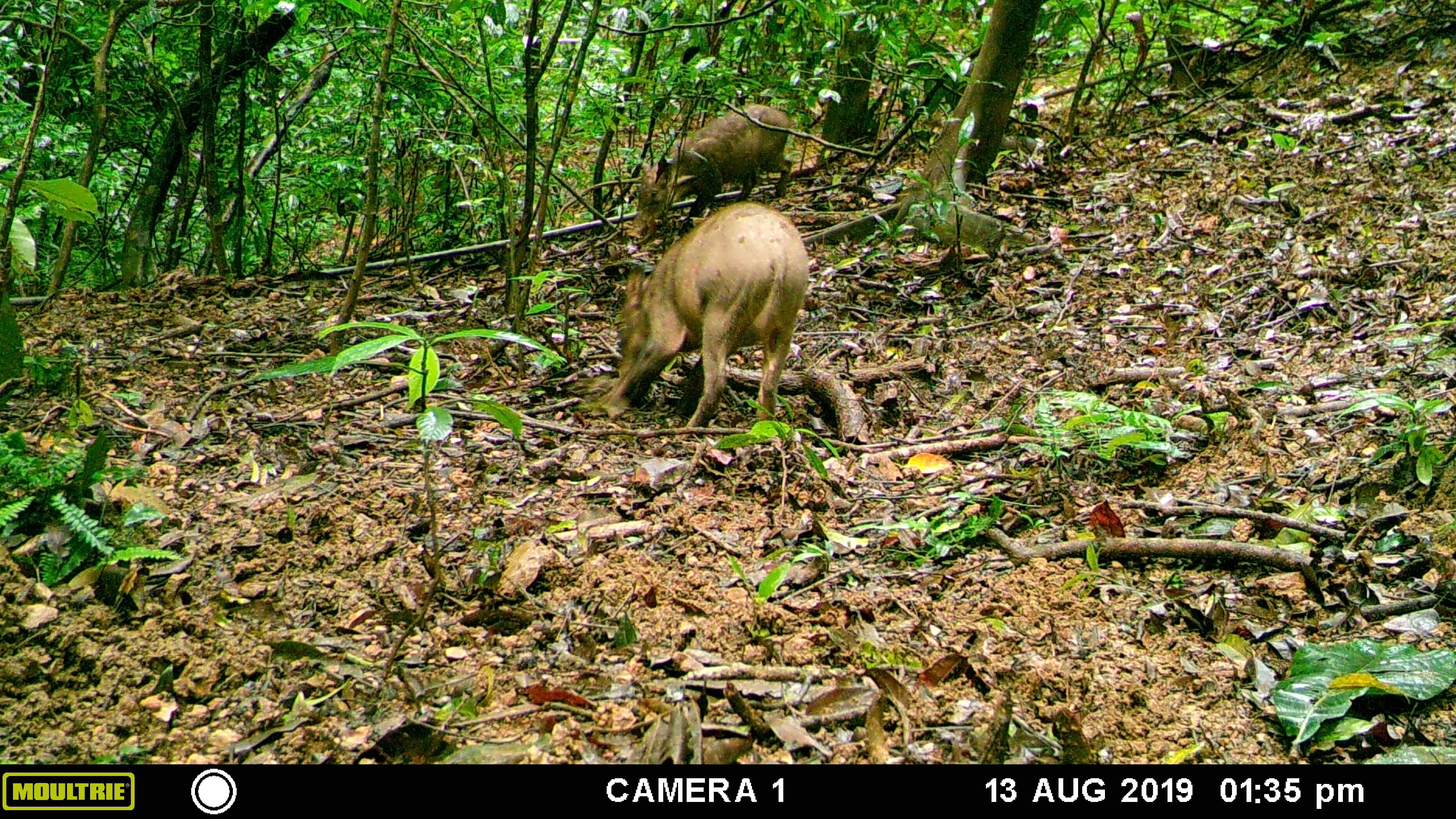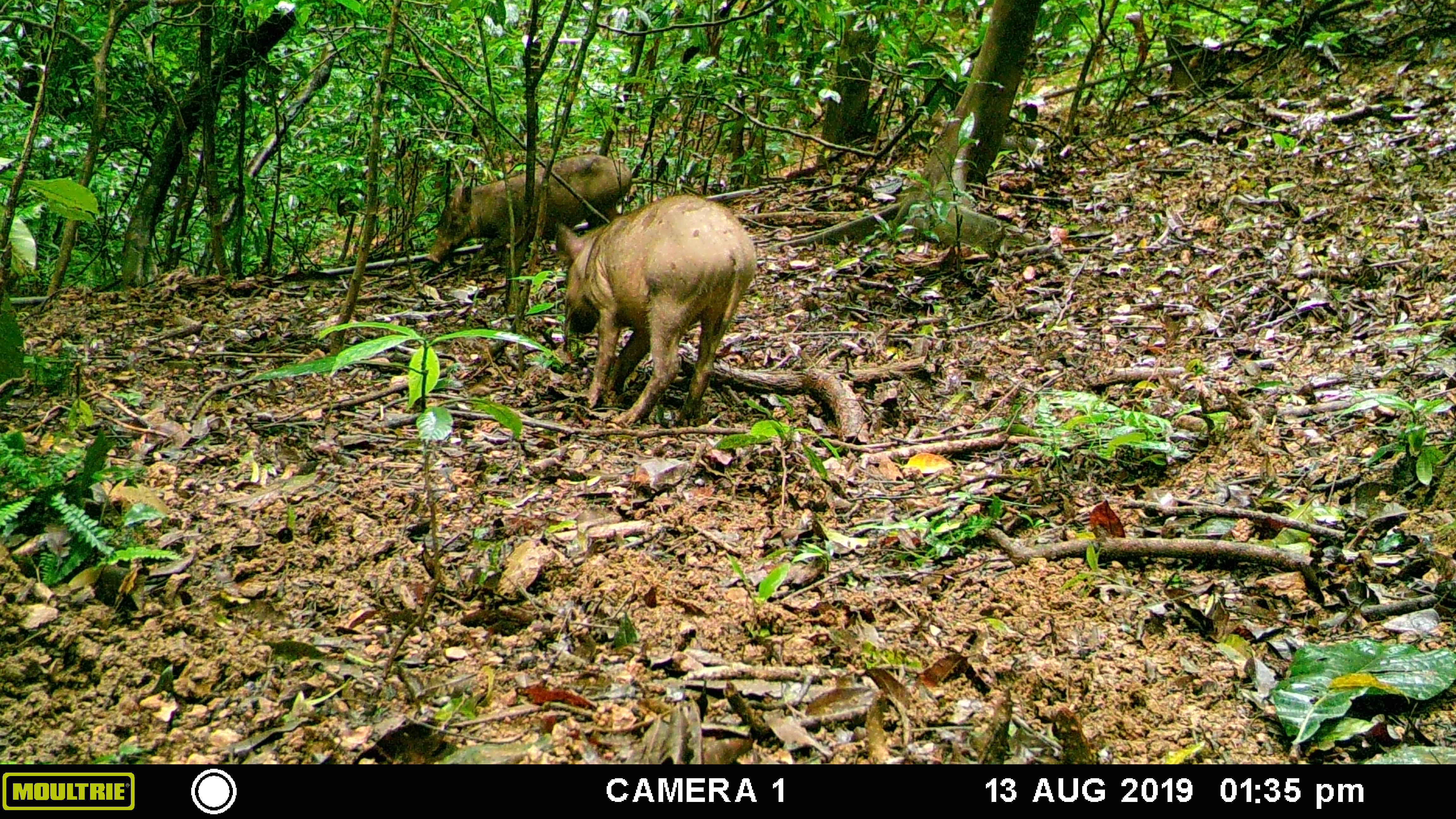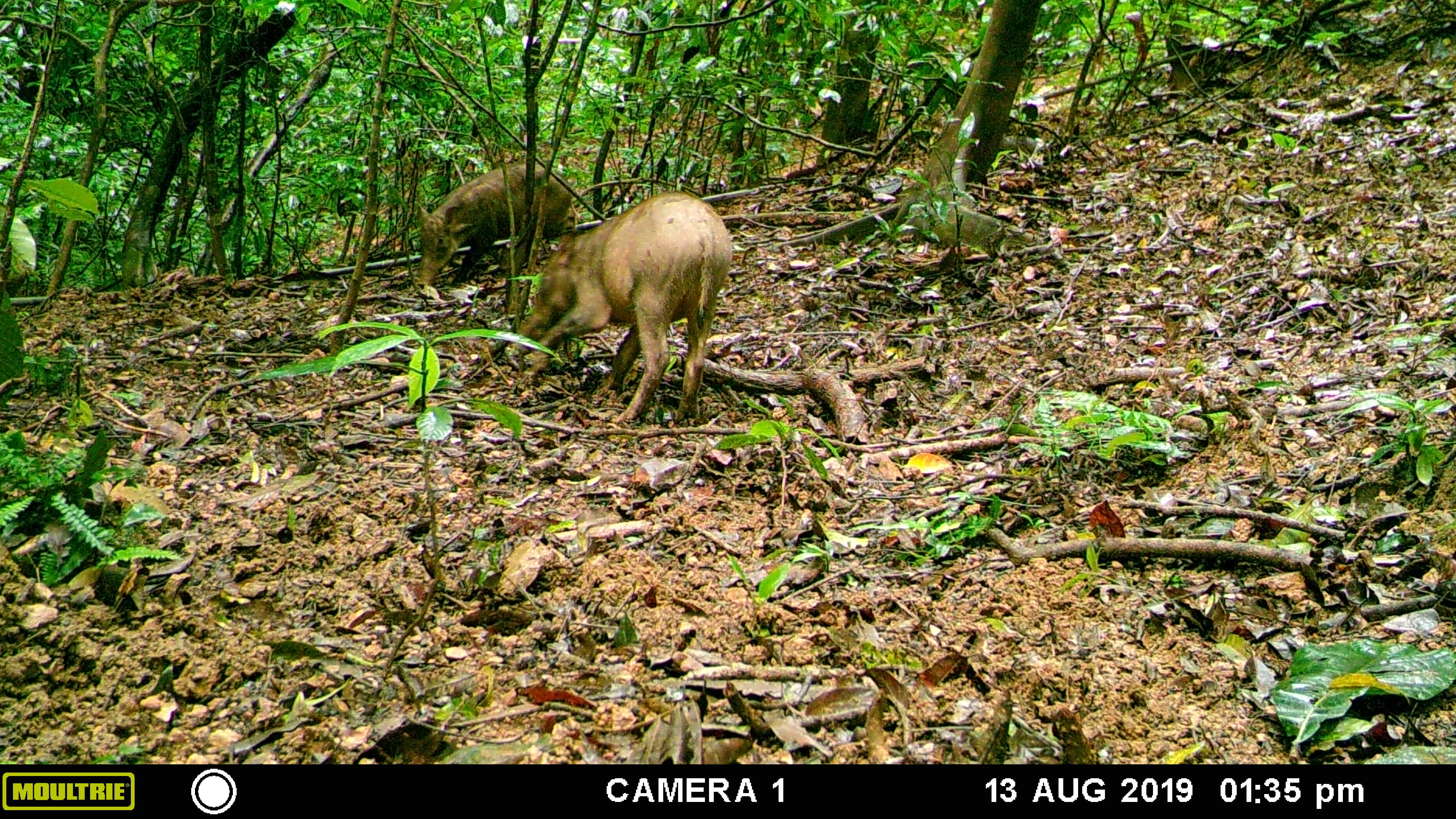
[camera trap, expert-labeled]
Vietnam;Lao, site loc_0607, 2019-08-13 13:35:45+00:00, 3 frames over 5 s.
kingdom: Animalia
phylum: Chordata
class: Mammalia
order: Artiodactyla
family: Suidae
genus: Sus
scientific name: Sus scrofa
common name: eurasian wild pig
Eurasian wild pig (Sus scrofa). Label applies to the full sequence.